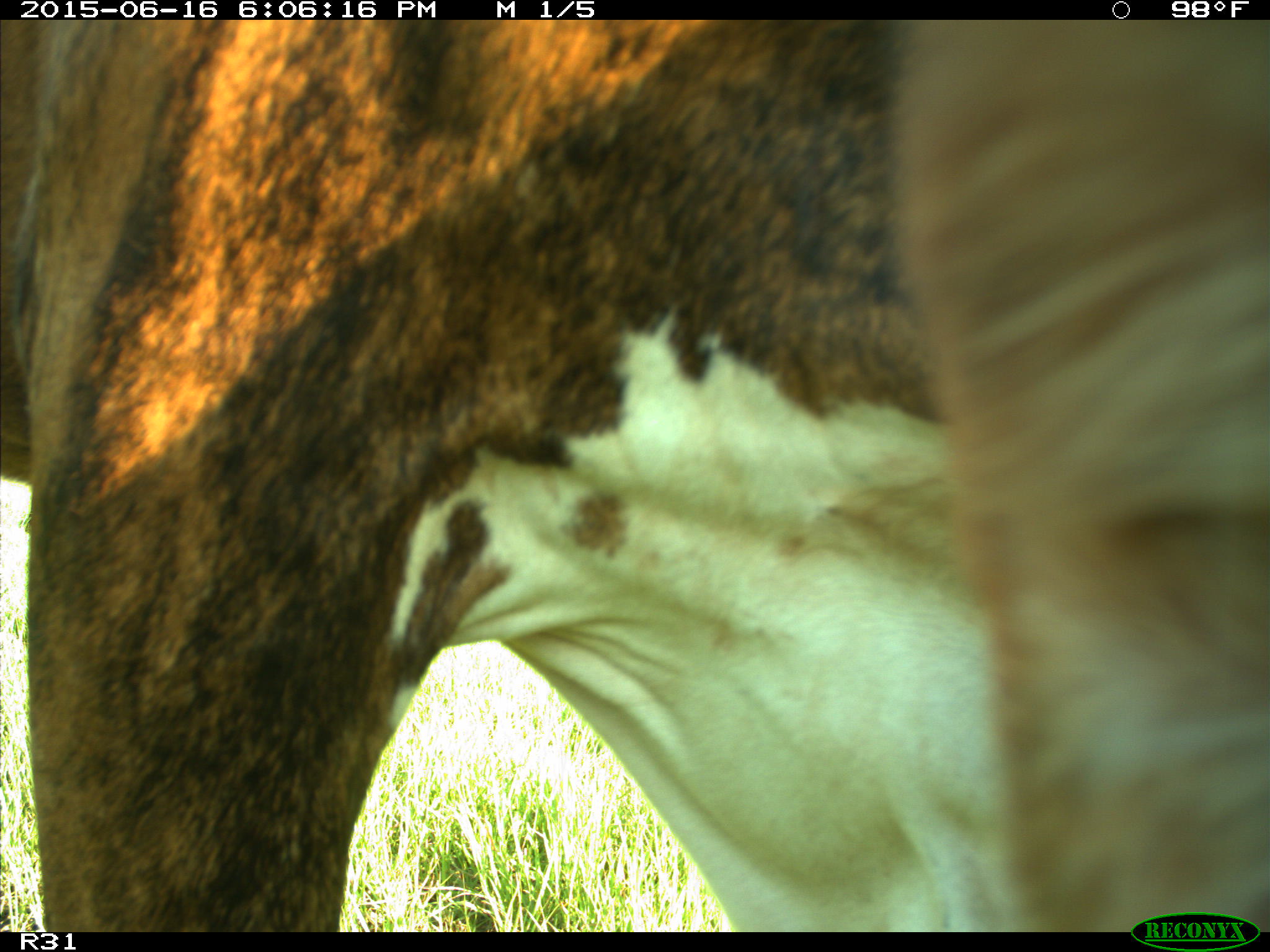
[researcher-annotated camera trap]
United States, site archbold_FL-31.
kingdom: Animalia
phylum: Chordata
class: Mammalia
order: Artiodactyla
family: Bovidae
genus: Bos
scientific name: Bos taurus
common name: domestic cow